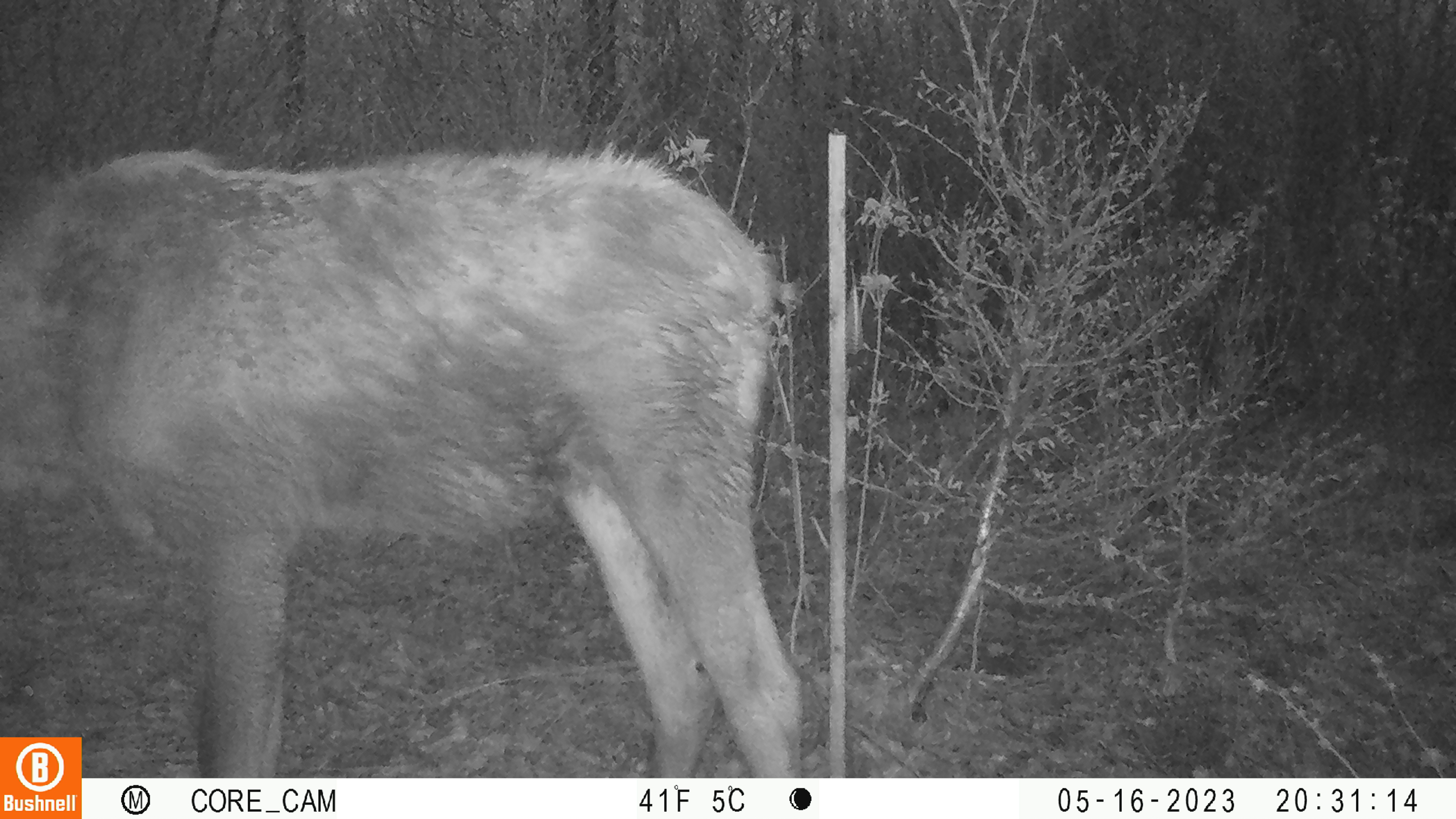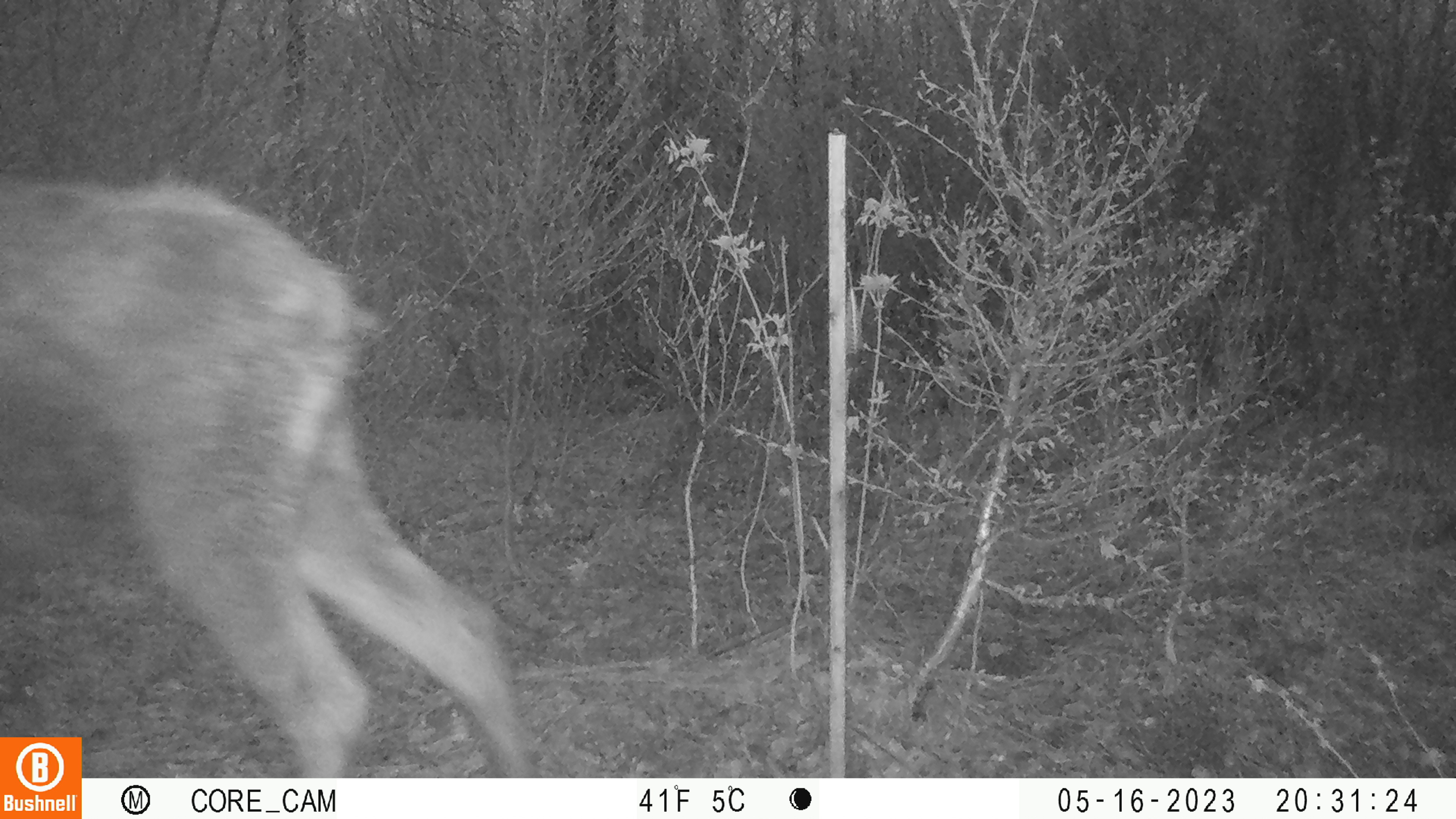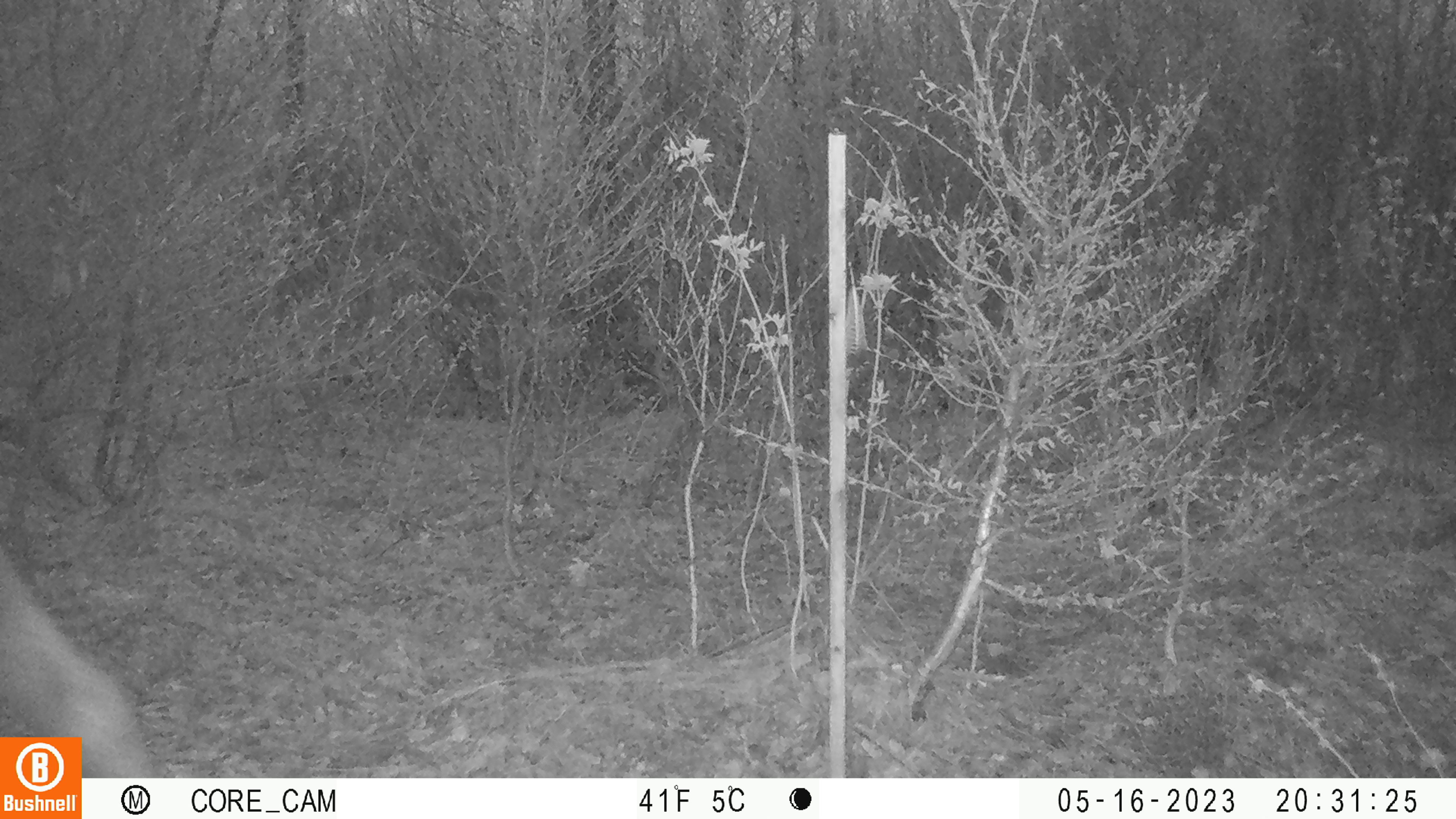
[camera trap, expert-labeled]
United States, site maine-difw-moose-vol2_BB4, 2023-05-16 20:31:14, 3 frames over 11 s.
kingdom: Animalia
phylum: Chordata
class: Mammalia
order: Artiodactyla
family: Cervidae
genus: Alces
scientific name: Alces alces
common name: moose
Moose (Alces alces).